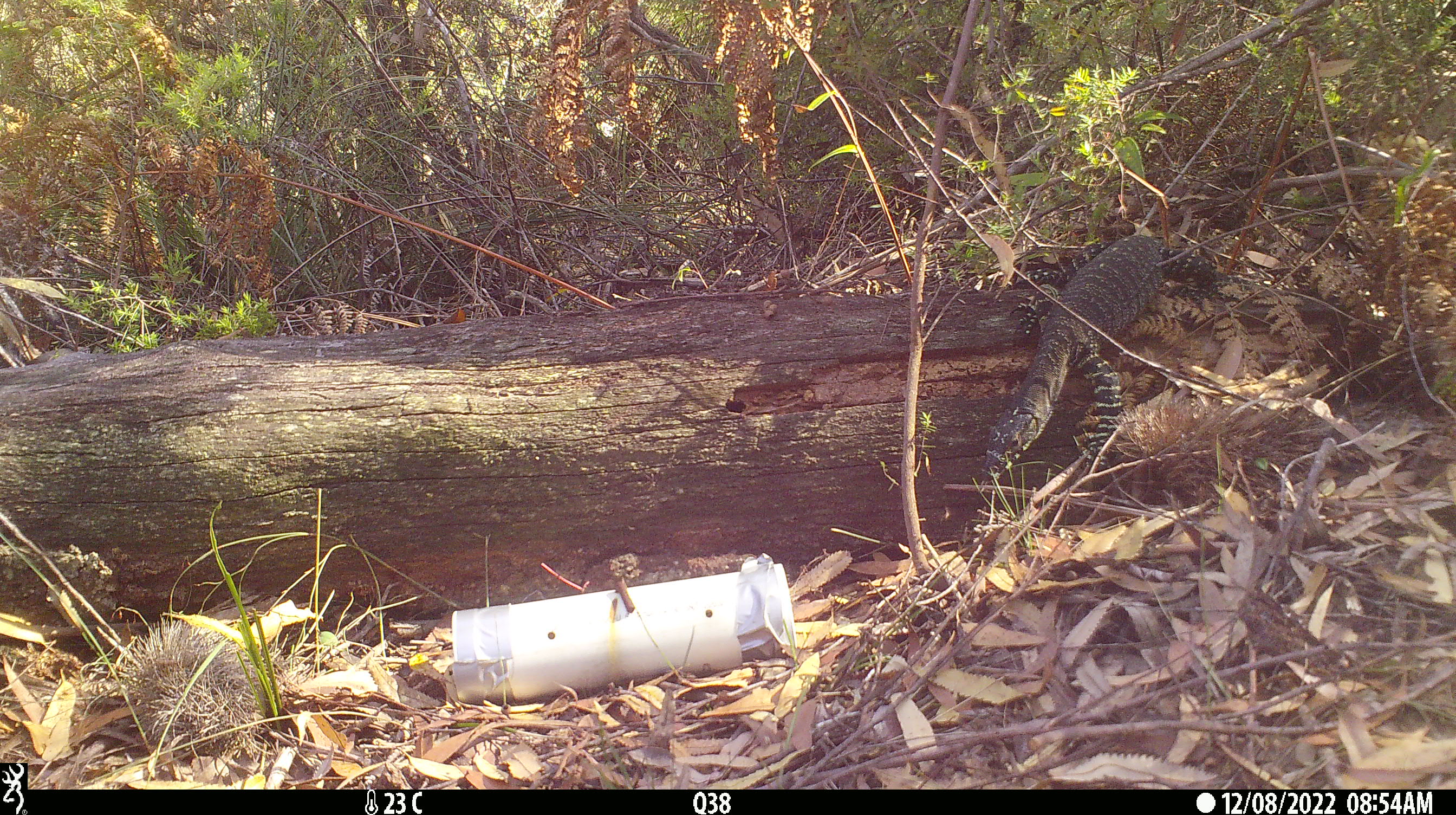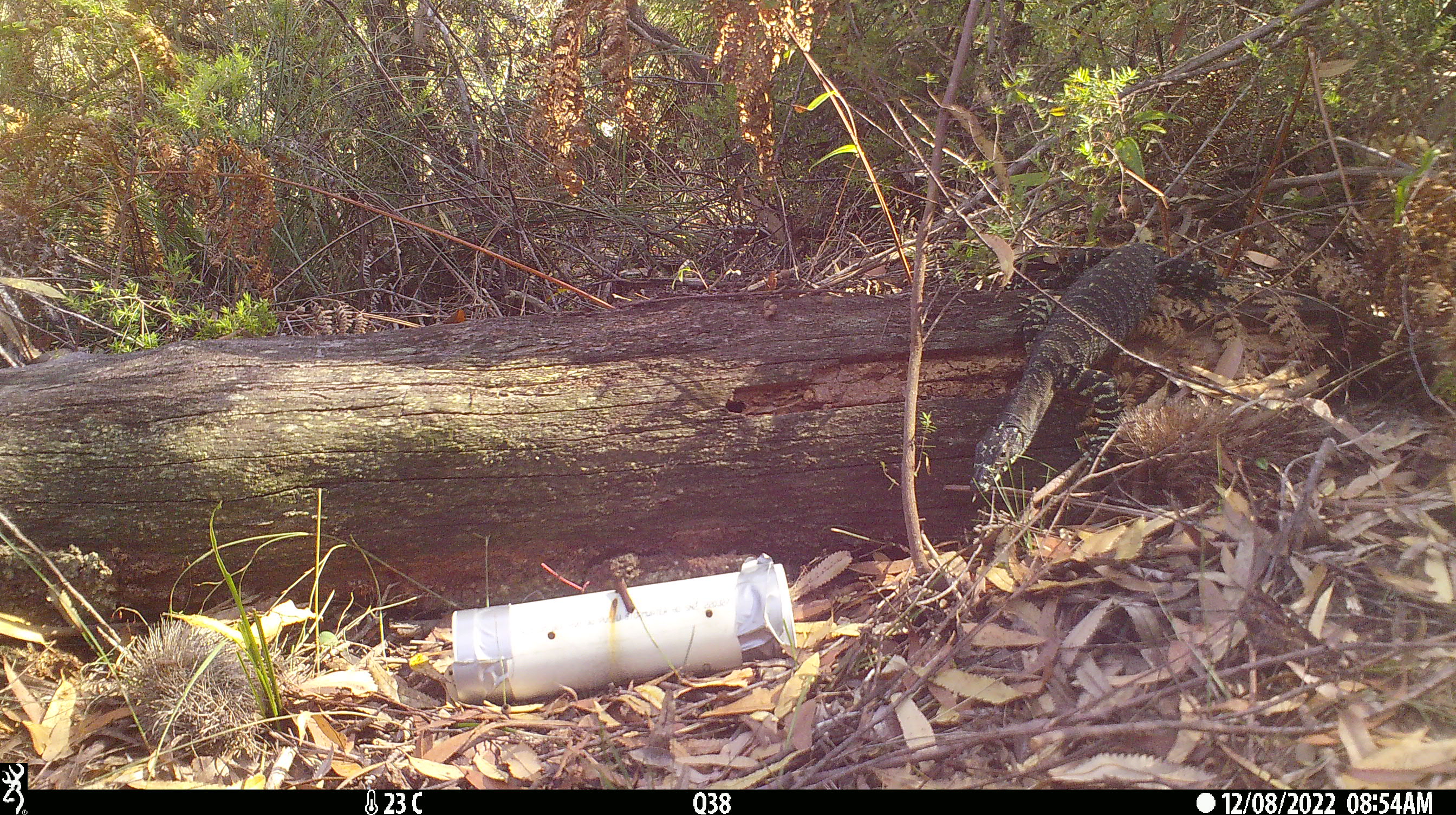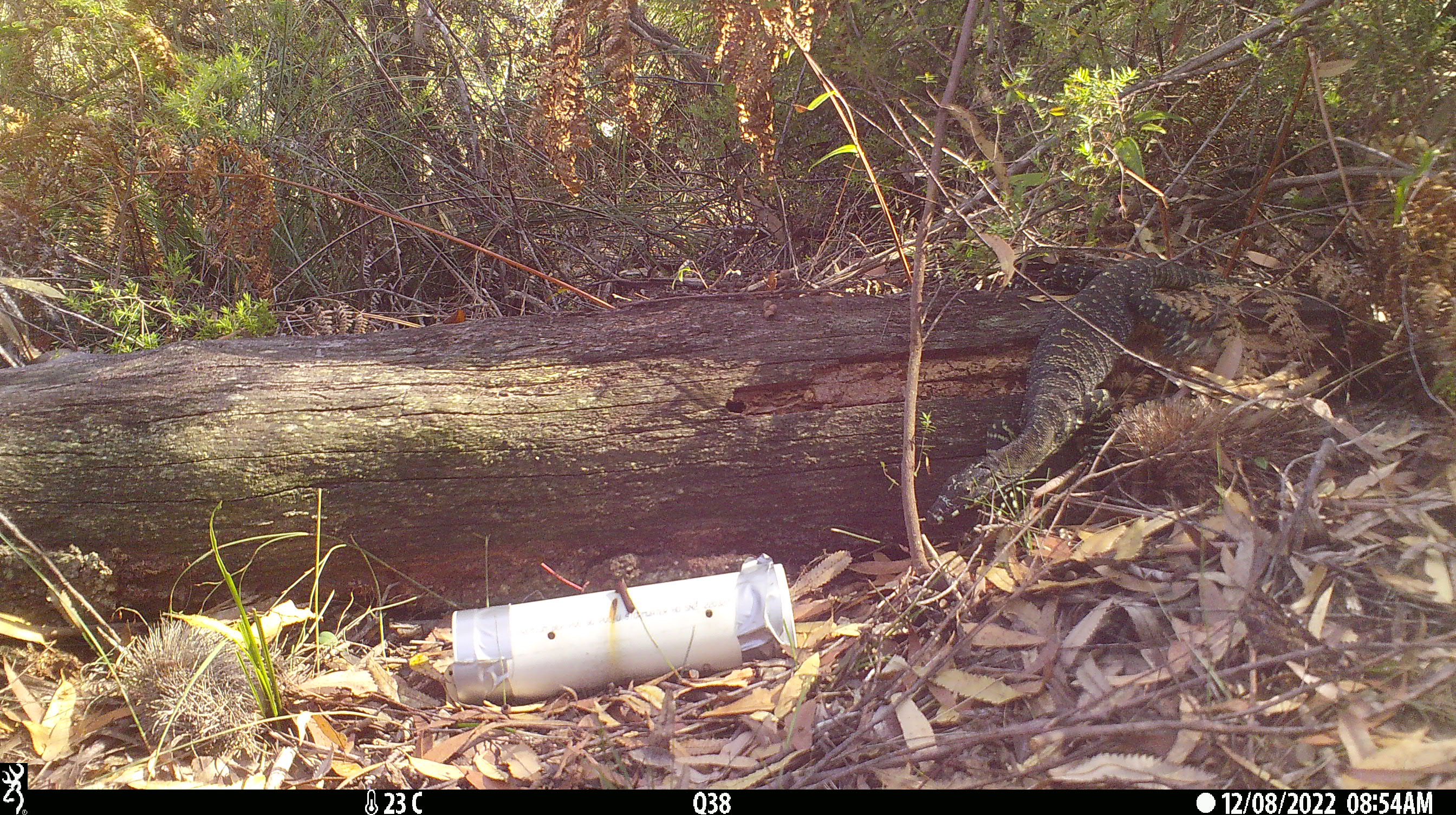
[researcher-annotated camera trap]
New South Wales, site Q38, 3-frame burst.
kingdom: Animalia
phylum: Chordata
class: Reptilia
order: Squamata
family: Varanidae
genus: Varanus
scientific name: Varanus varius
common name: lace monitor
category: goanna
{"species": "goanna (lace monitor) (Varanus varius)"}